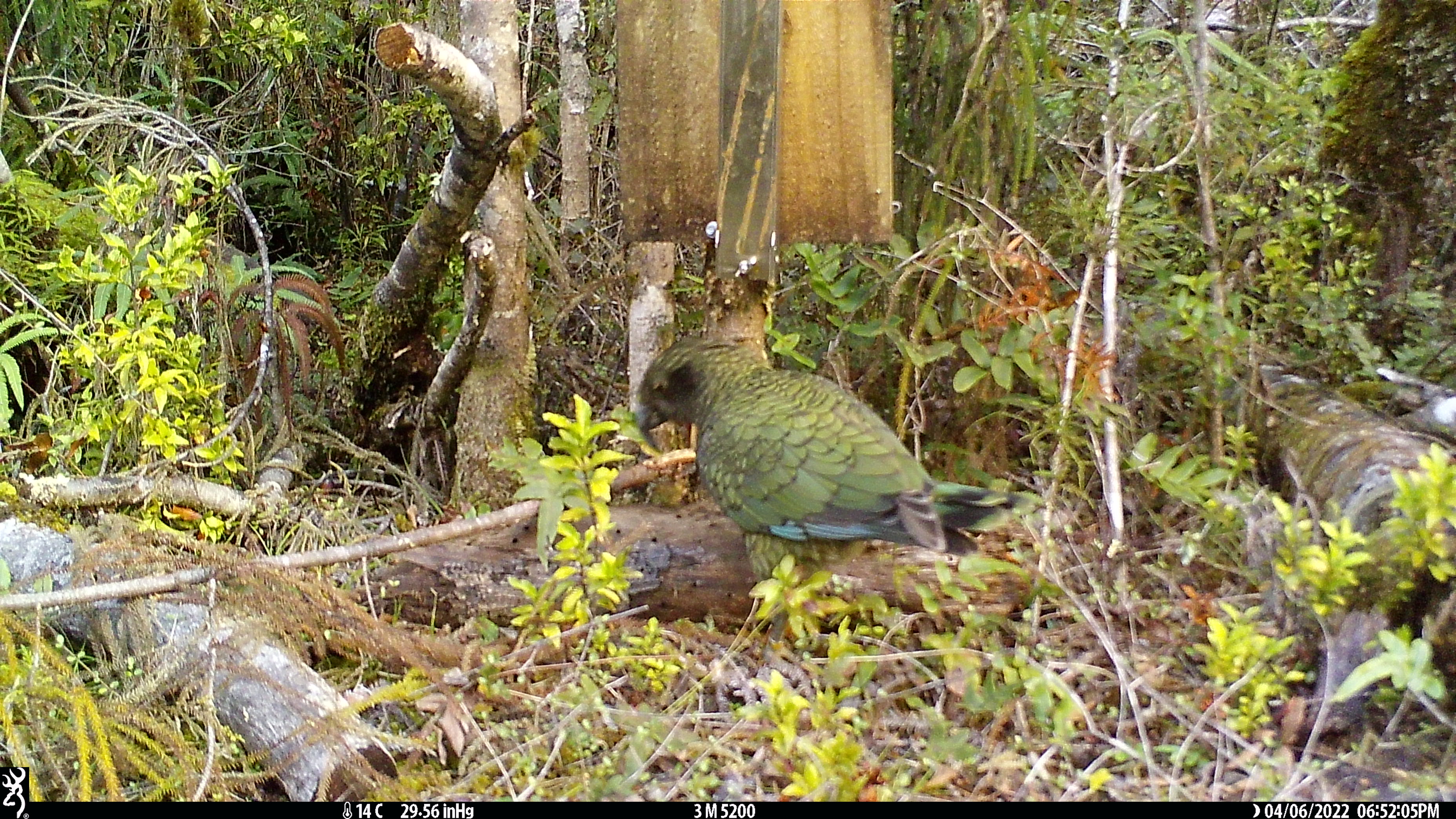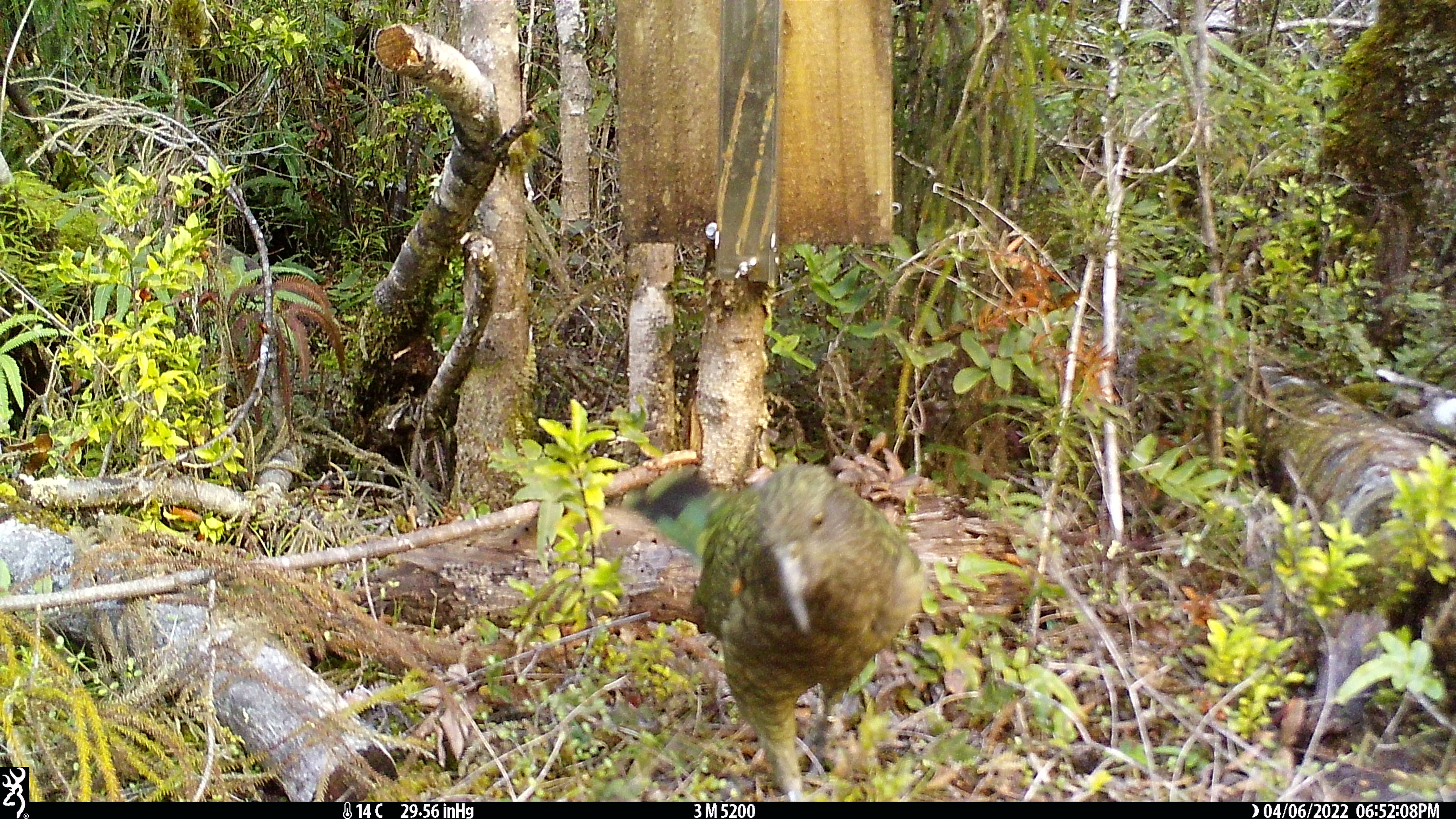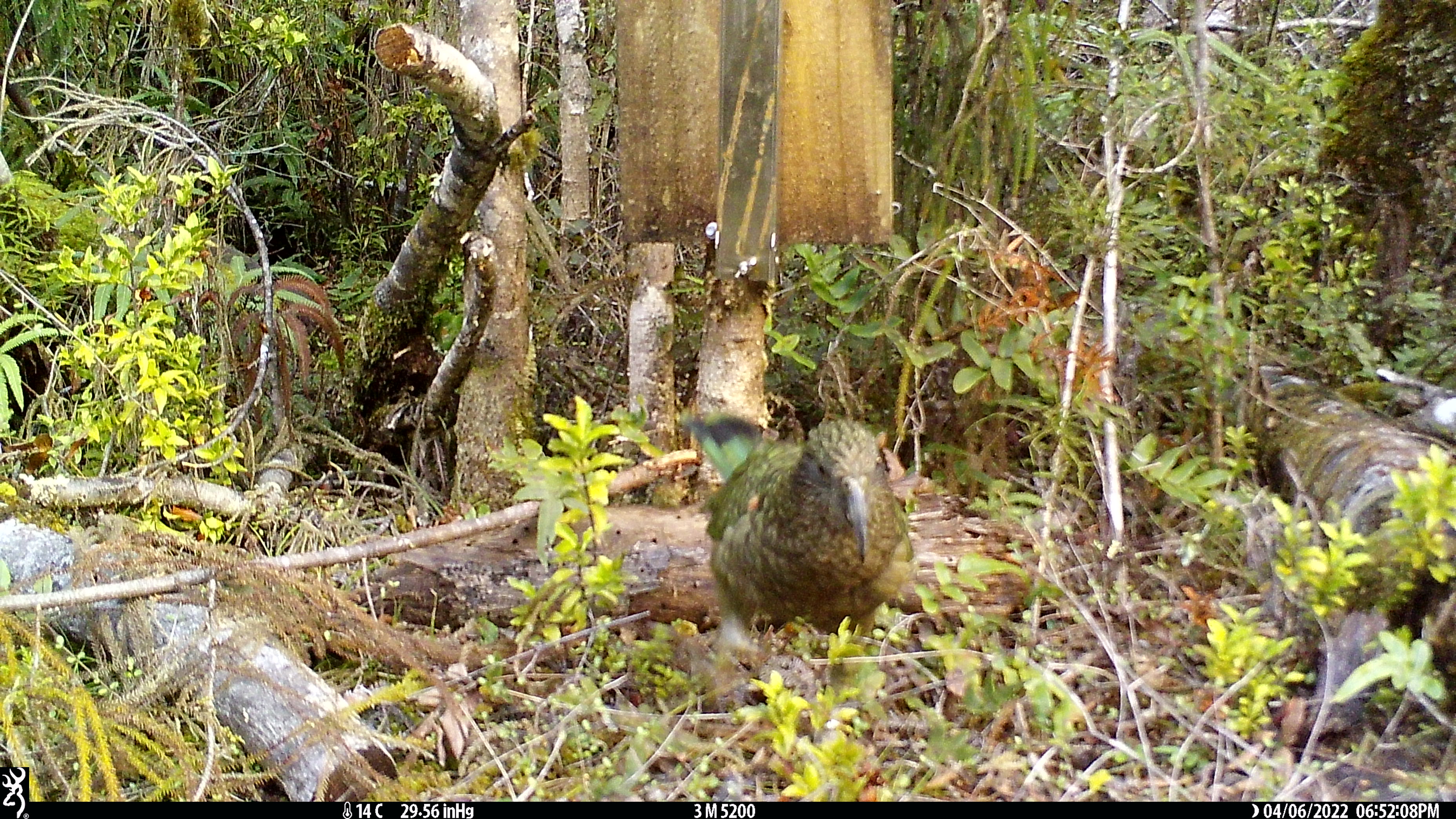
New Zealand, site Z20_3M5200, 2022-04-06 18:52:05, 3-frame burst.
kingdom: Animalia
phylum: Chordata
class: Aves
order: Psittaciformes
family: Strigopidae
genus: Nestor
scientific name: Nestor notabilis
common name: kea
Kea (Nestor notabilis).